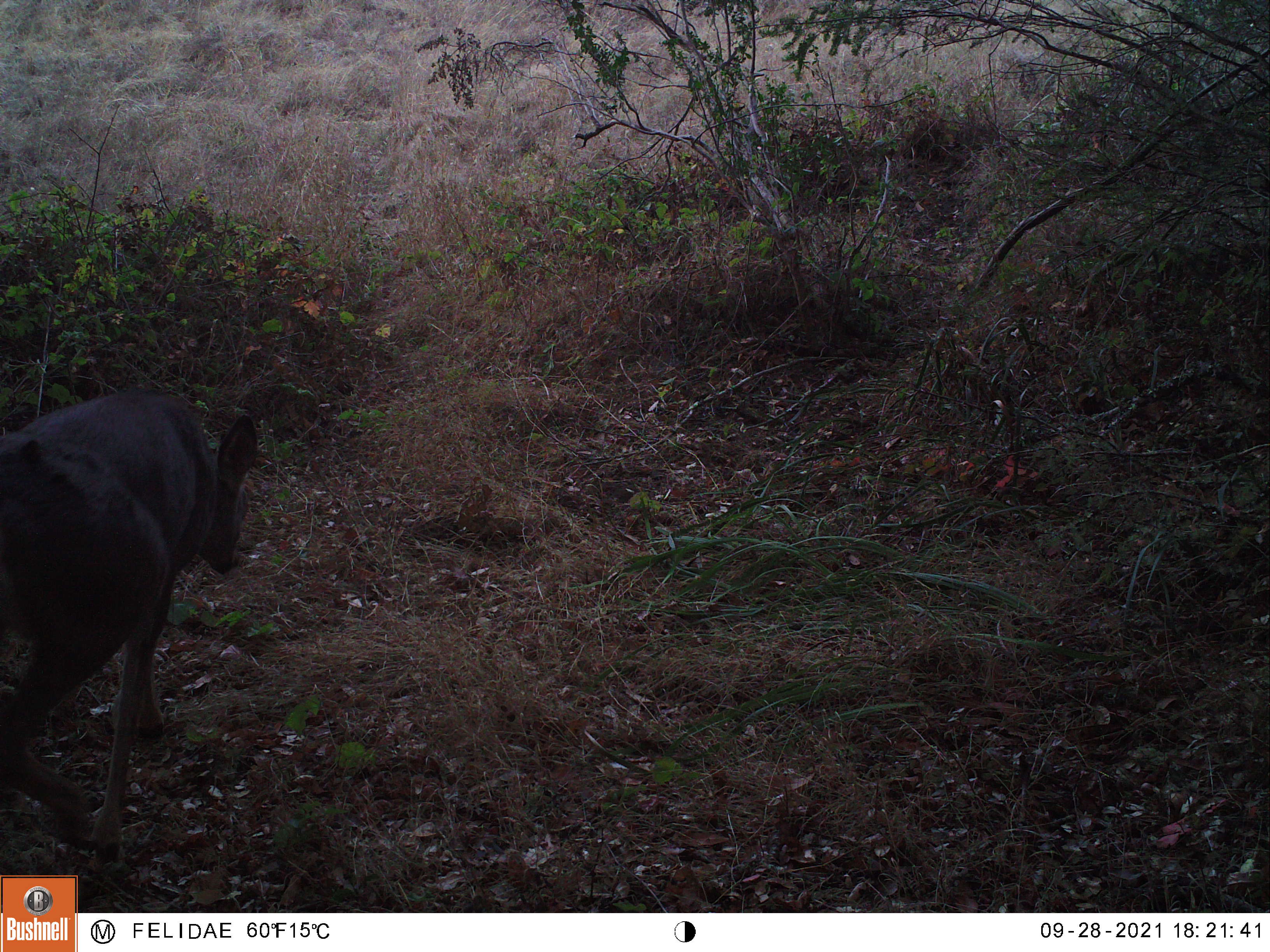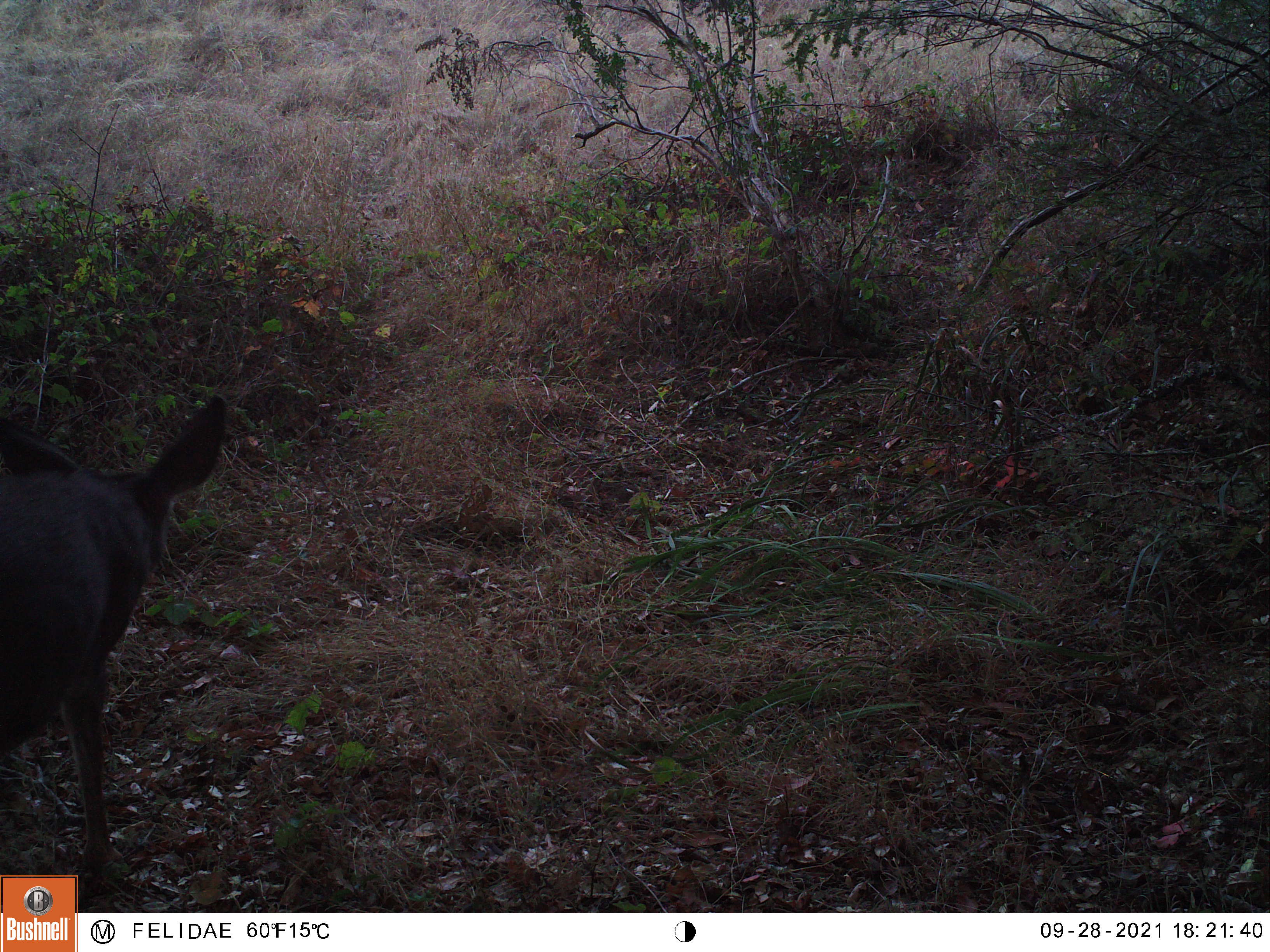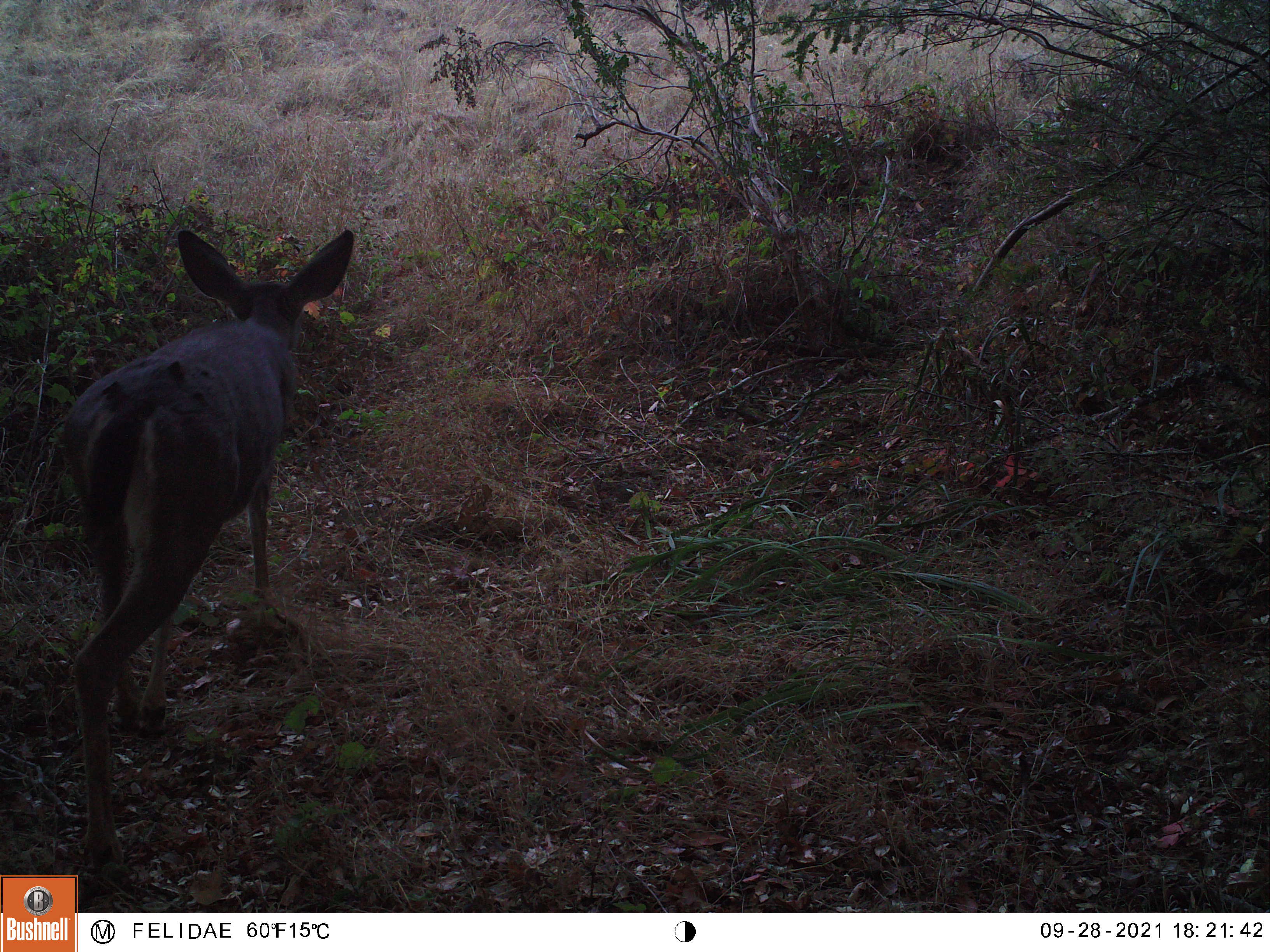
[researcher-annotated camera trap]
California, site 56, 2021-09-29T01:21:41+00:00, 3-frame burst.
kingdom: Animalia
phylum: Chordata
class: Mammalia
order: Artiodactyla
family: Cervidae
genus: Odocoileus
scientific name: Odocoileus hemionus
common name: mule deer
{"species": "mule deer (Odocoileus hemionus)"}